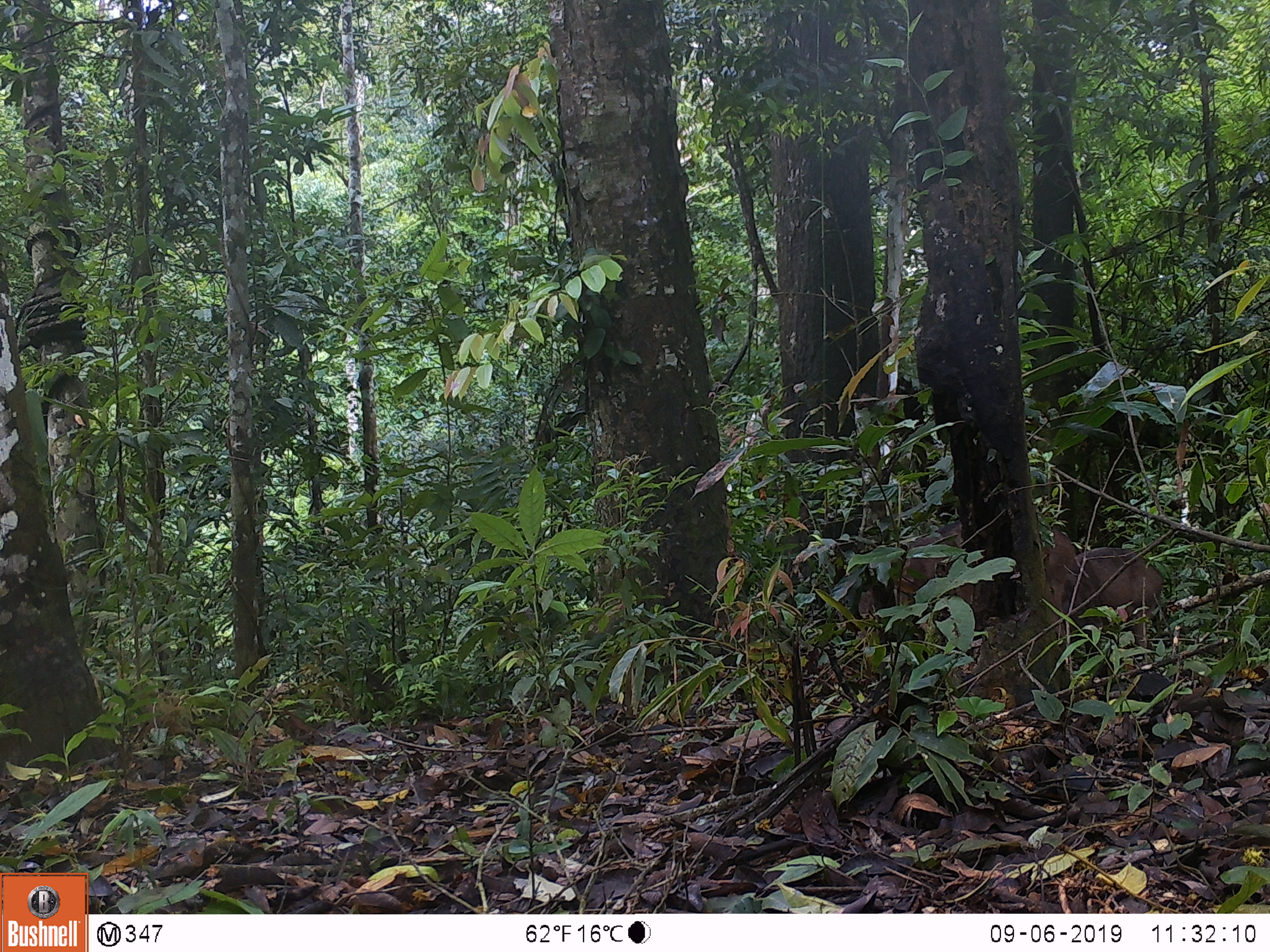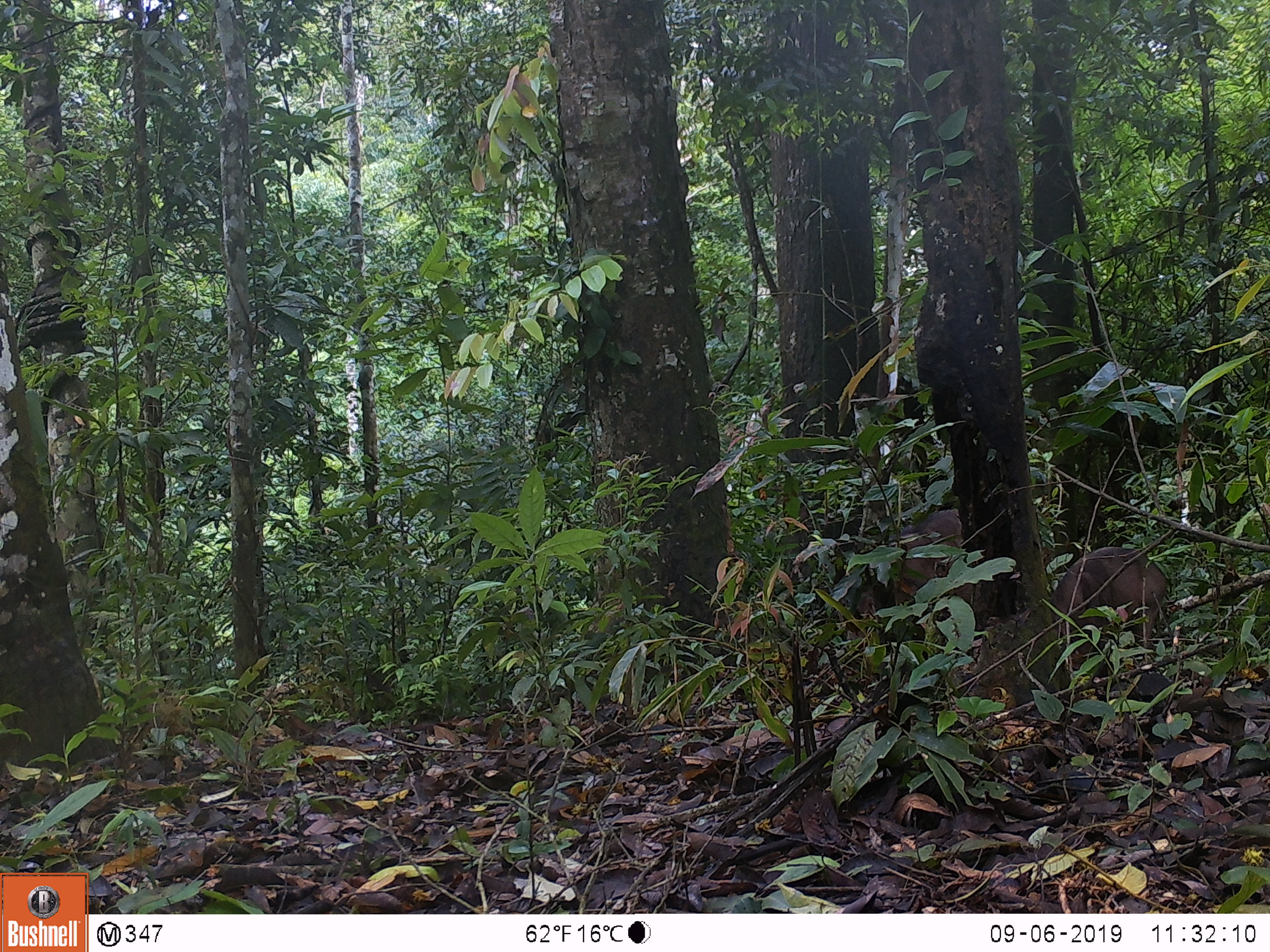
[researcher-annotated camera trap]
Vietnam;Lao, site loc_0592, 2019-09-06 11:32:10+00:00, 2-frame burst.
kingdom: Animalia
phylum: Chordata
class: Mammalia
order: Artiodactyla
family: Suidae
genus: Sus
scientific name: Sus scrofa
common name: eurasian wild pig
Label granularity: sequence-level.